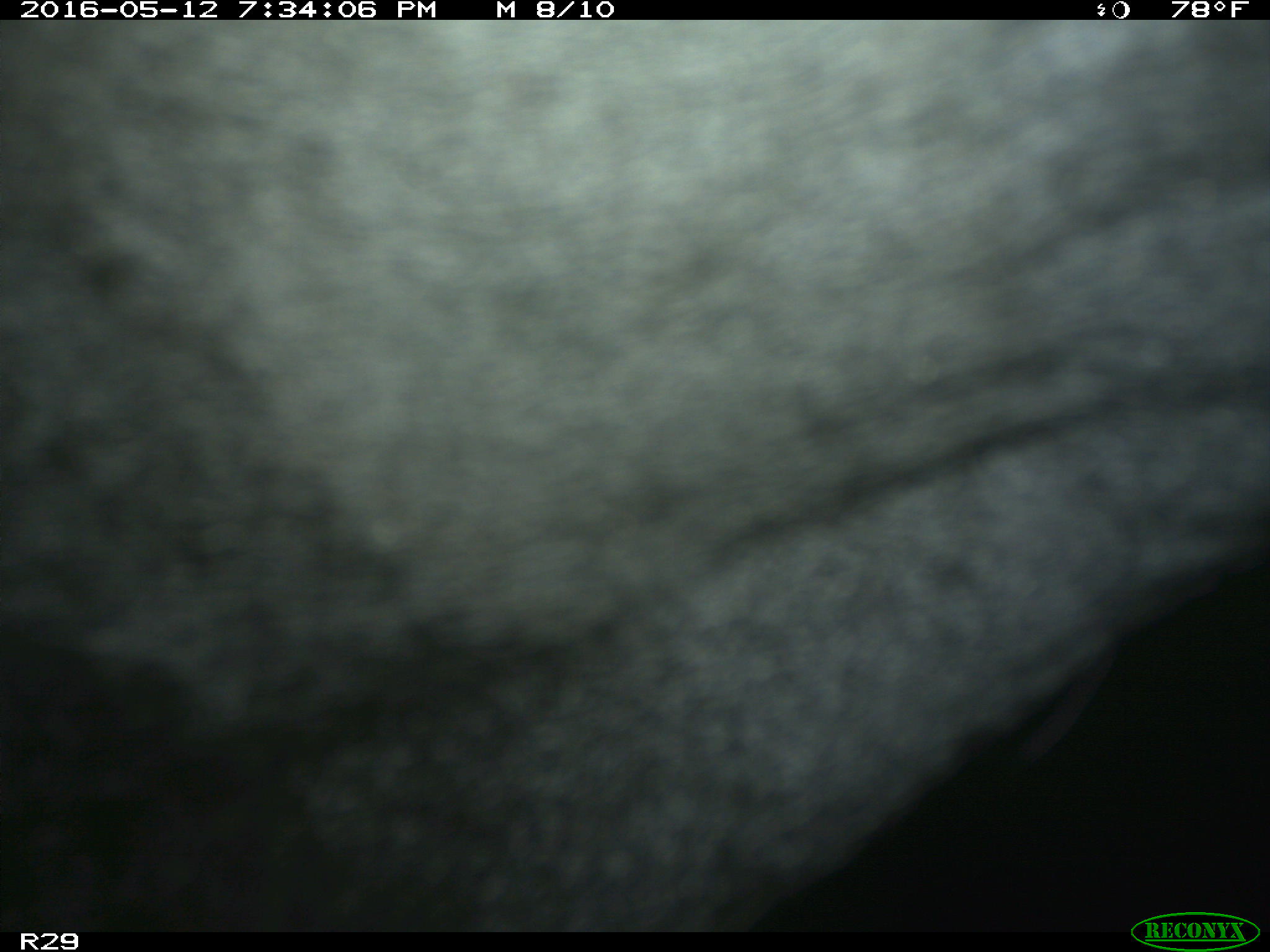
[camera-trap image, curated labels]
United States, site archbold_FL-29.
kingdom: Animalia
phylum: Chordata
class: Mammalia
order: Artiodactyla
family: Bovidae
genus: Bos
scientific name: Bos taurus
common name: domestic cow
Bos taurus (domestic cow).